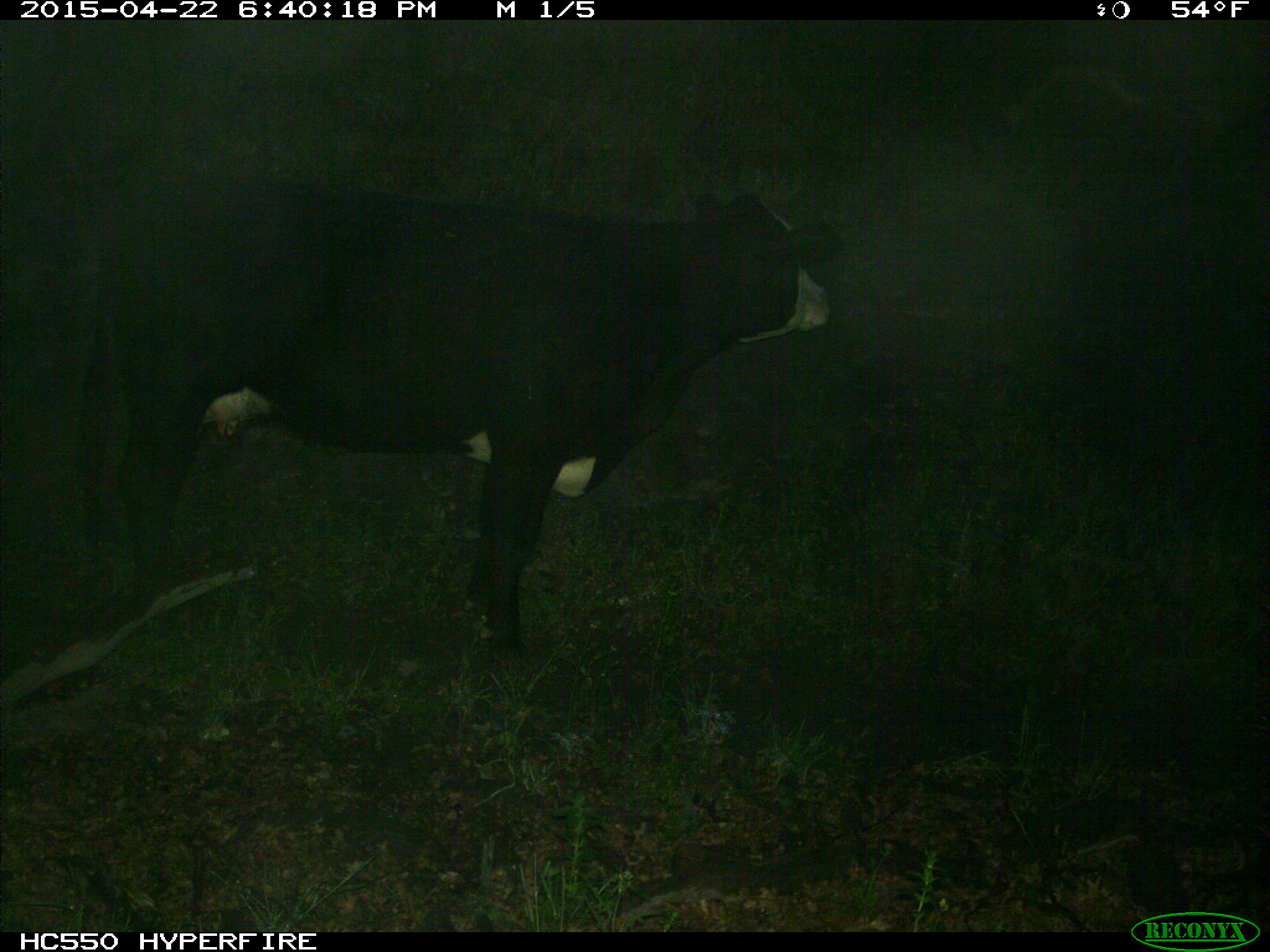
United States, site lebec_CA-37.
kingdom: Animalia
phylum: Chordata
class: Mammalia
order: Artiodactyla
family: Bovidae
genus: Bos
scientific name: Bos taurus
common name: domestic cow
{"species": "Bos taurus (domestic cow)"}